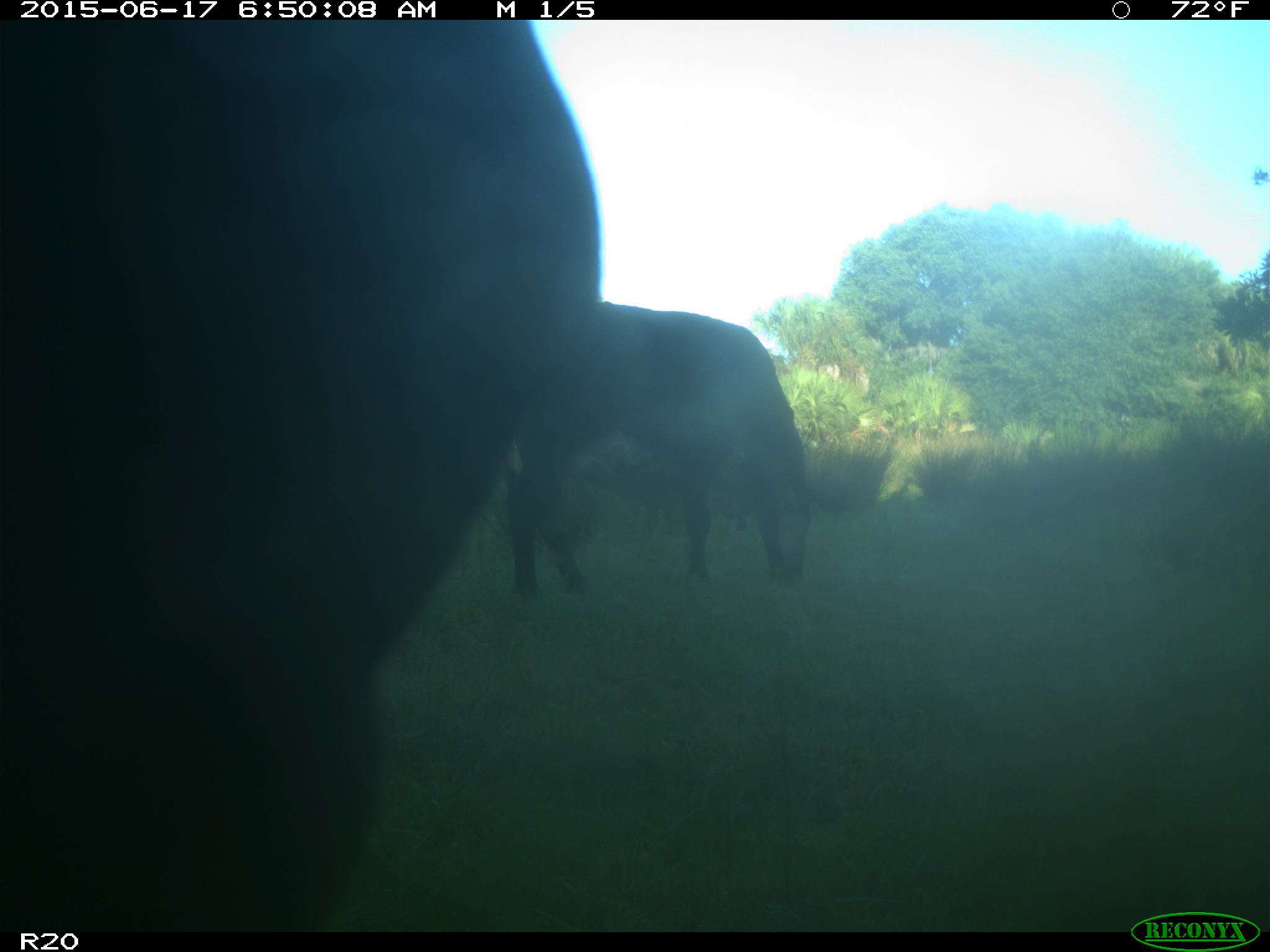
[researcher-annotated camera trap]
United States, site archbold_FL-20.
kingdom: Animalia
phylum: Chordata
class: Mammalia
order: Artiodactyla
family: Bovidae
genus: Bos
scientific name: Bos taurus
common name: domestic cow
Bos taurus (domestic cow).